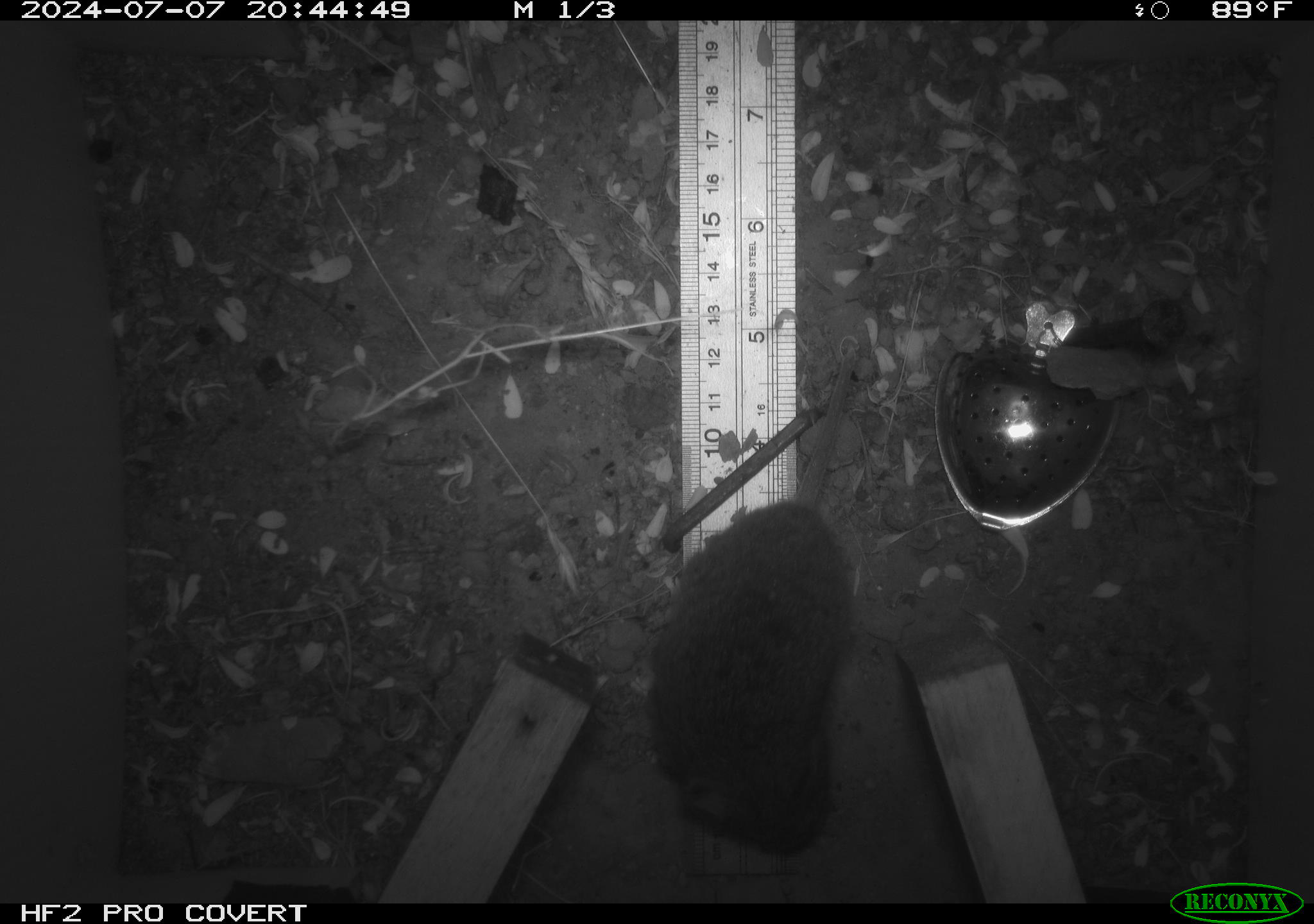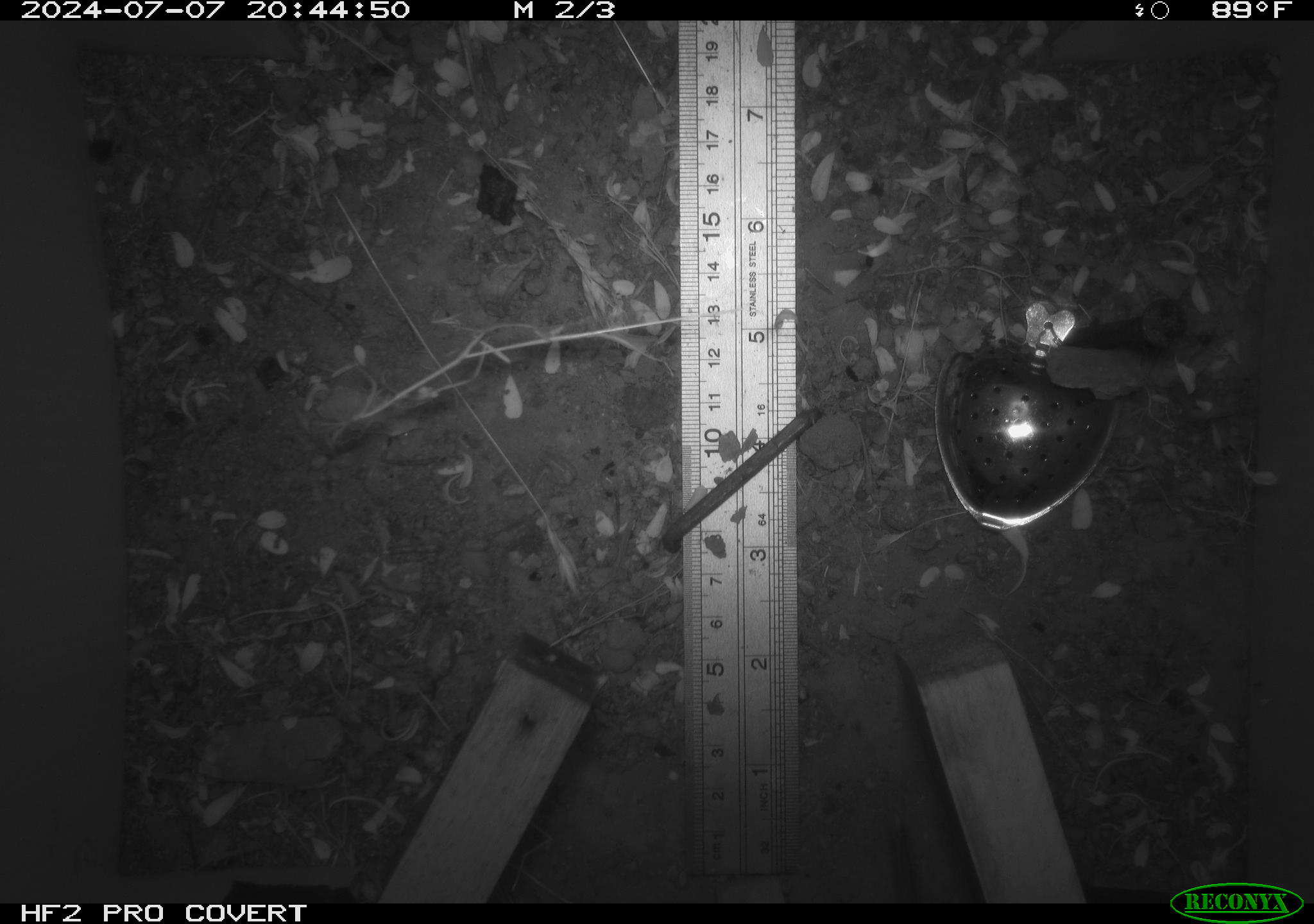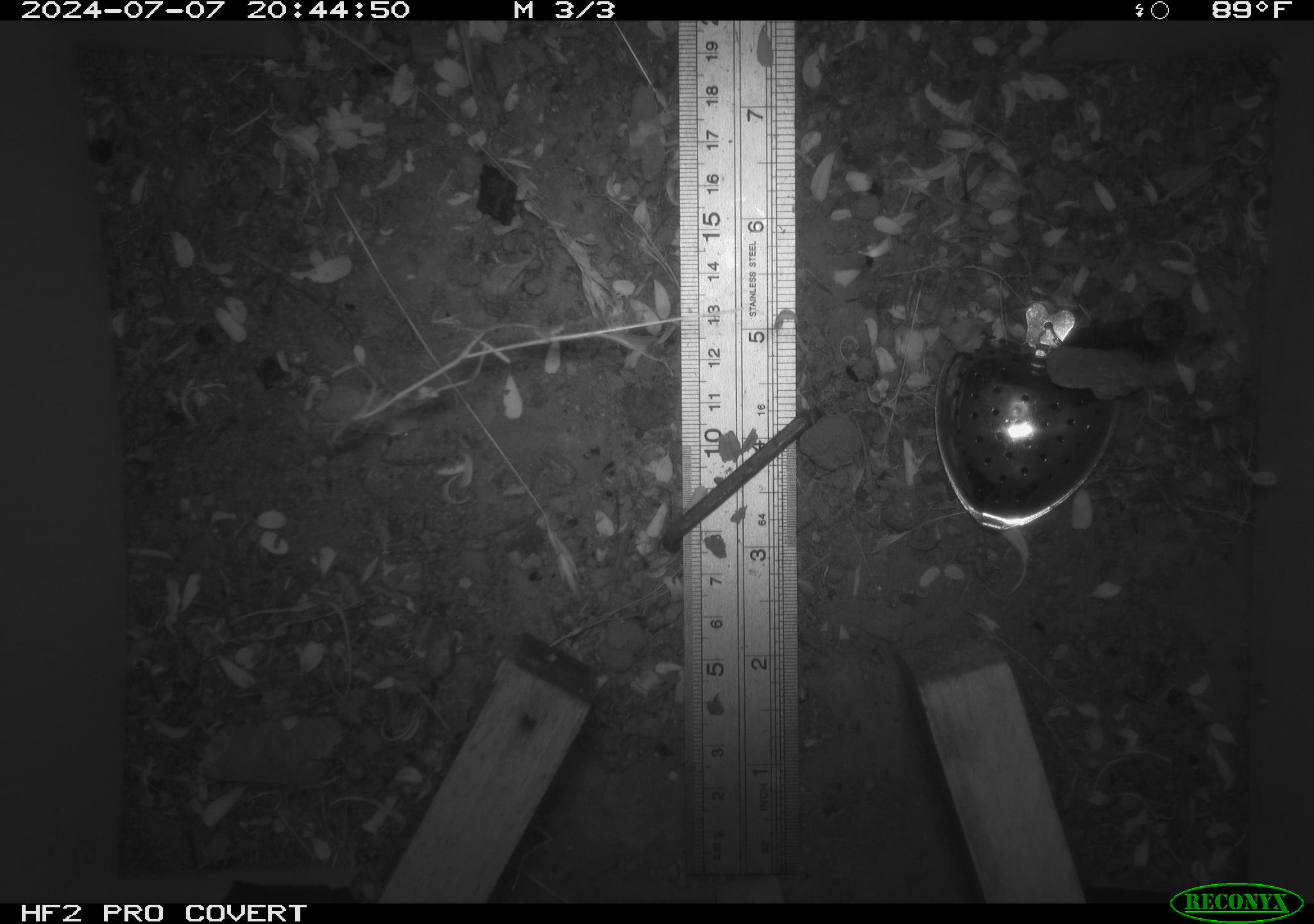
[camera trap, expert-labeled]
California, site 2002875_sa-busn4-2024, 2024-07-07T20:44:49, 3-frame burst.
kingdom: Animalia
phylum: Chordata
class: Mammalia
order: Rodentia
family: Cricetidae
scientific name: Arvicolinae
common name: voles, lemmings, and muskrats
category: arvicolinae subfamily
Arvicolinae subfamily (voles, lemmings, and muskrats) (Arvicolinae).